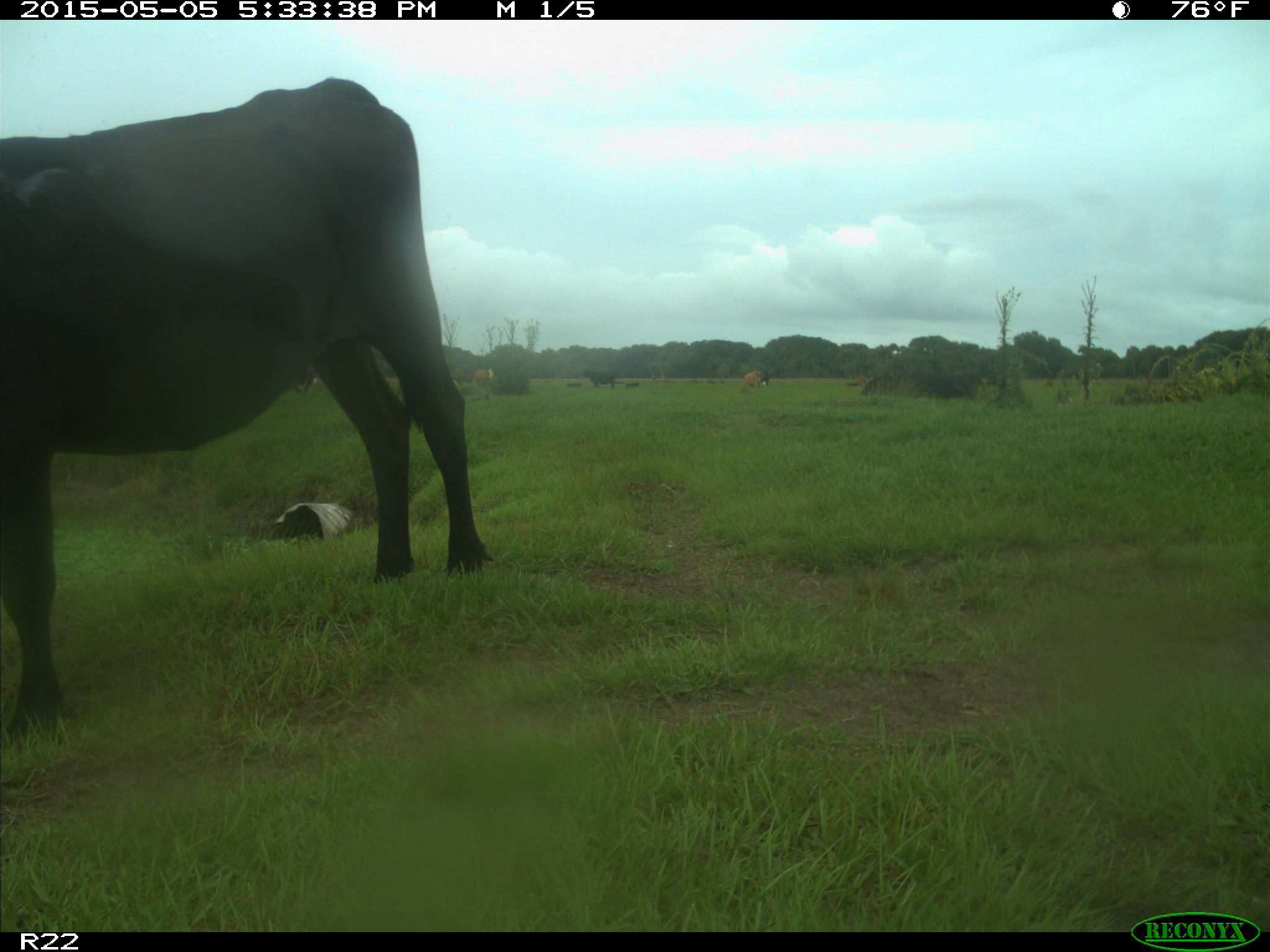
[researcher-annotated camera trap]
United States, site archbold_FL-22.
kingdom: Animalia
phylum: Chordata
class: Mammalia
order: Artiodactyla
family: Bovidae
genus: Bos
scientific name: Bos taurus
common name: domestic cow